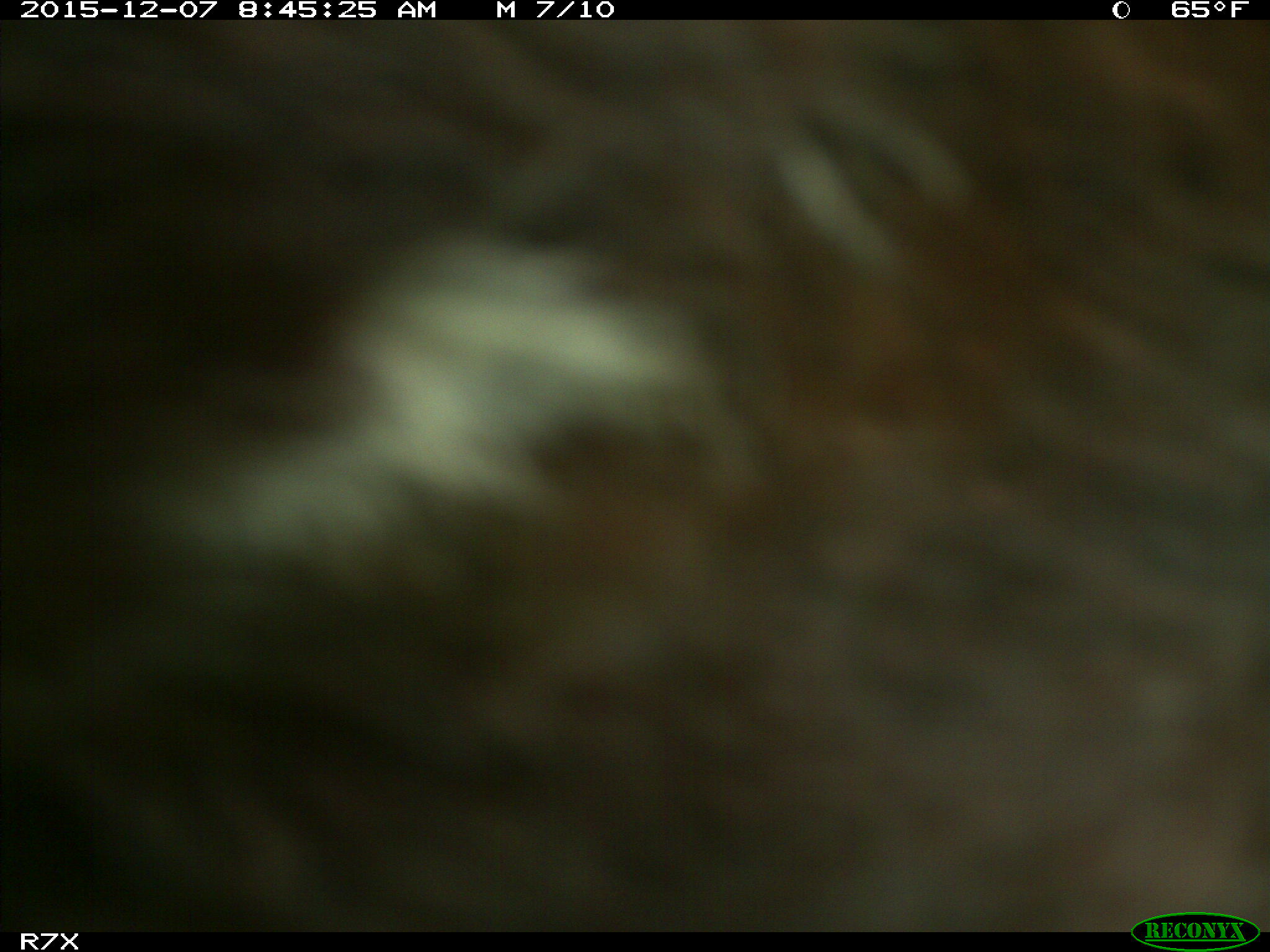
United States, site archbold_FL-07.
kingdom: Animalia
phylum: Chordata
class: Mammalia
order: Artiodactyla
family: Bovidae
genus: Bos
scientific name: Bos taurus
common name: domestic cow